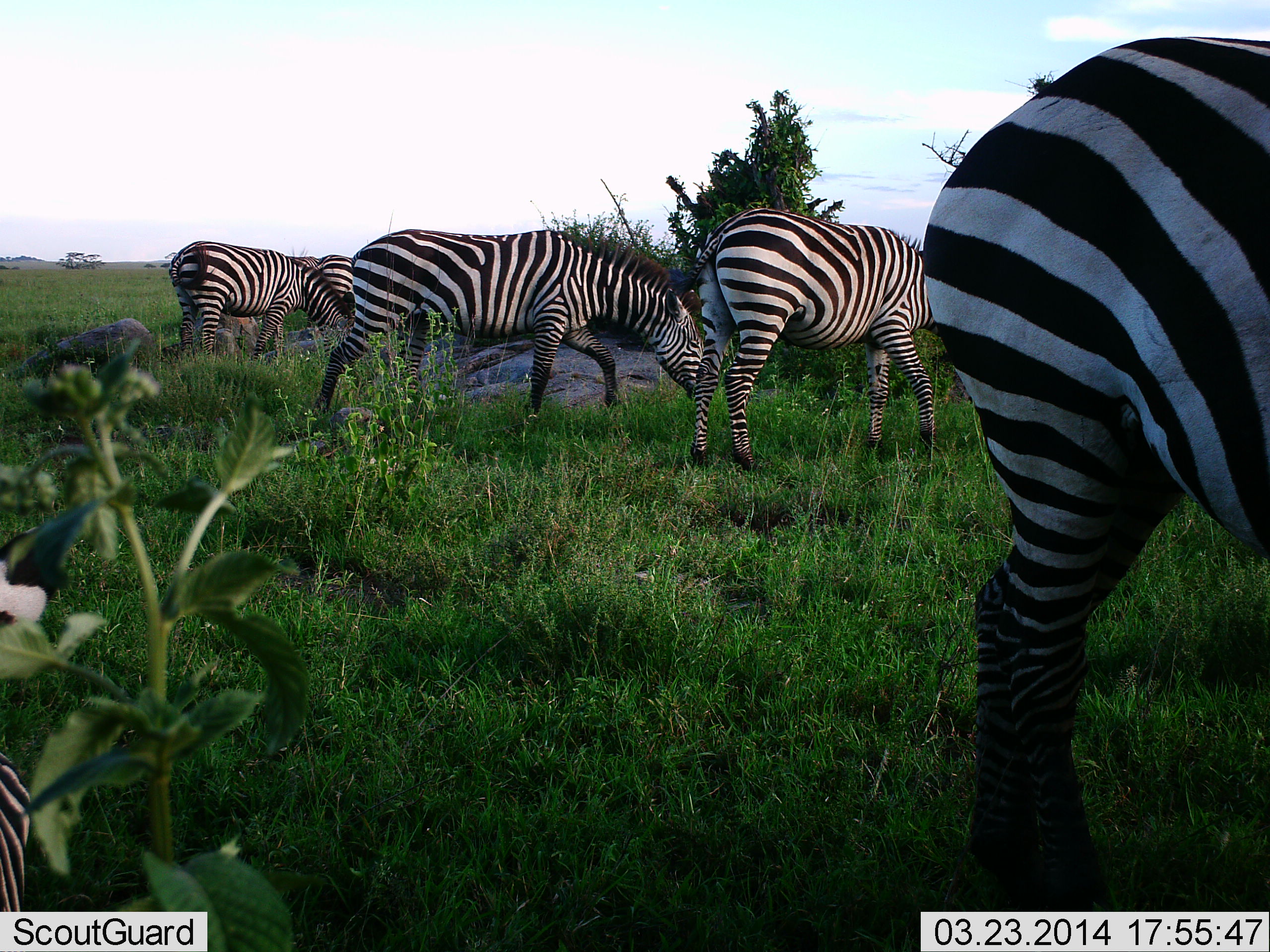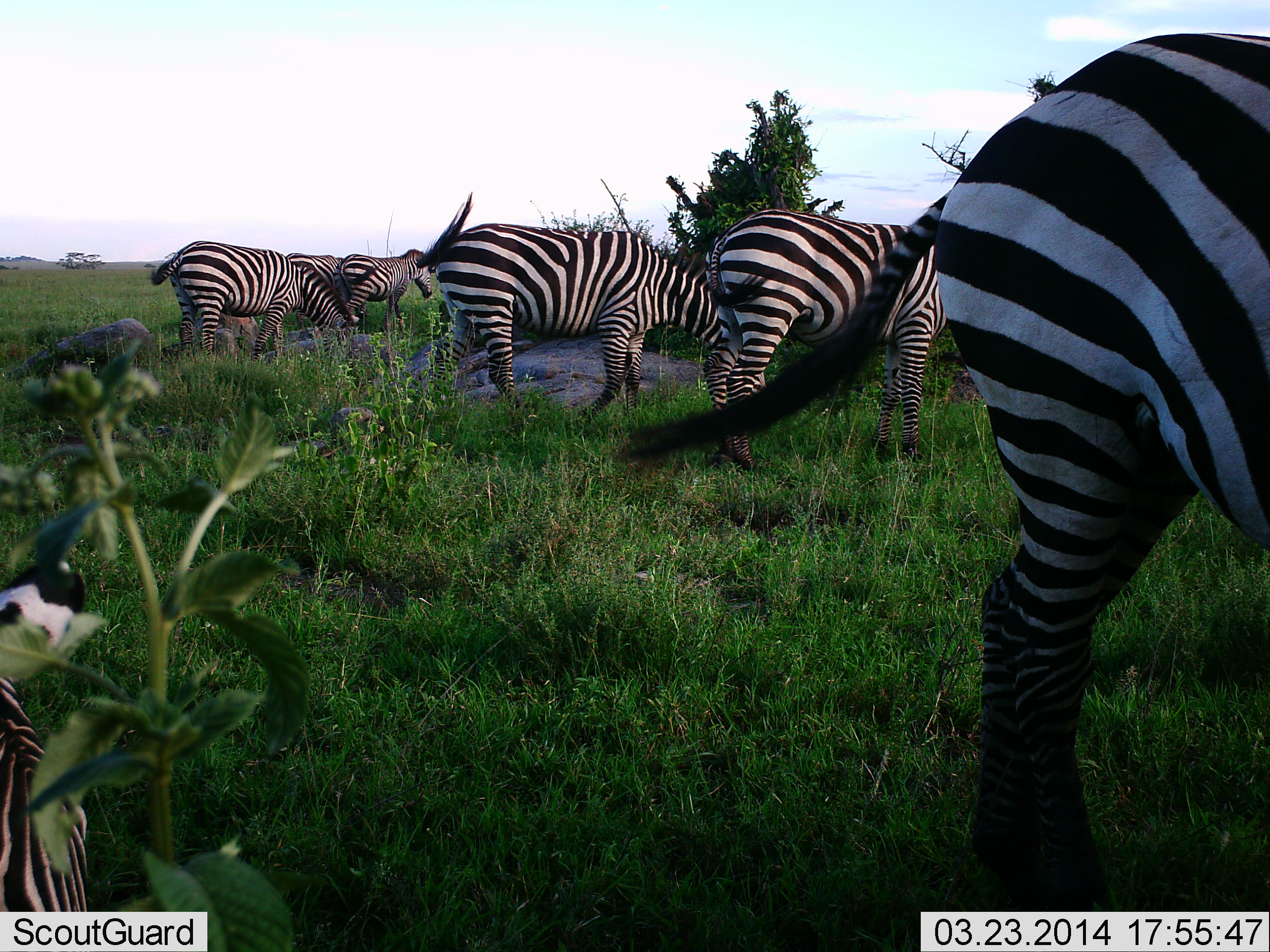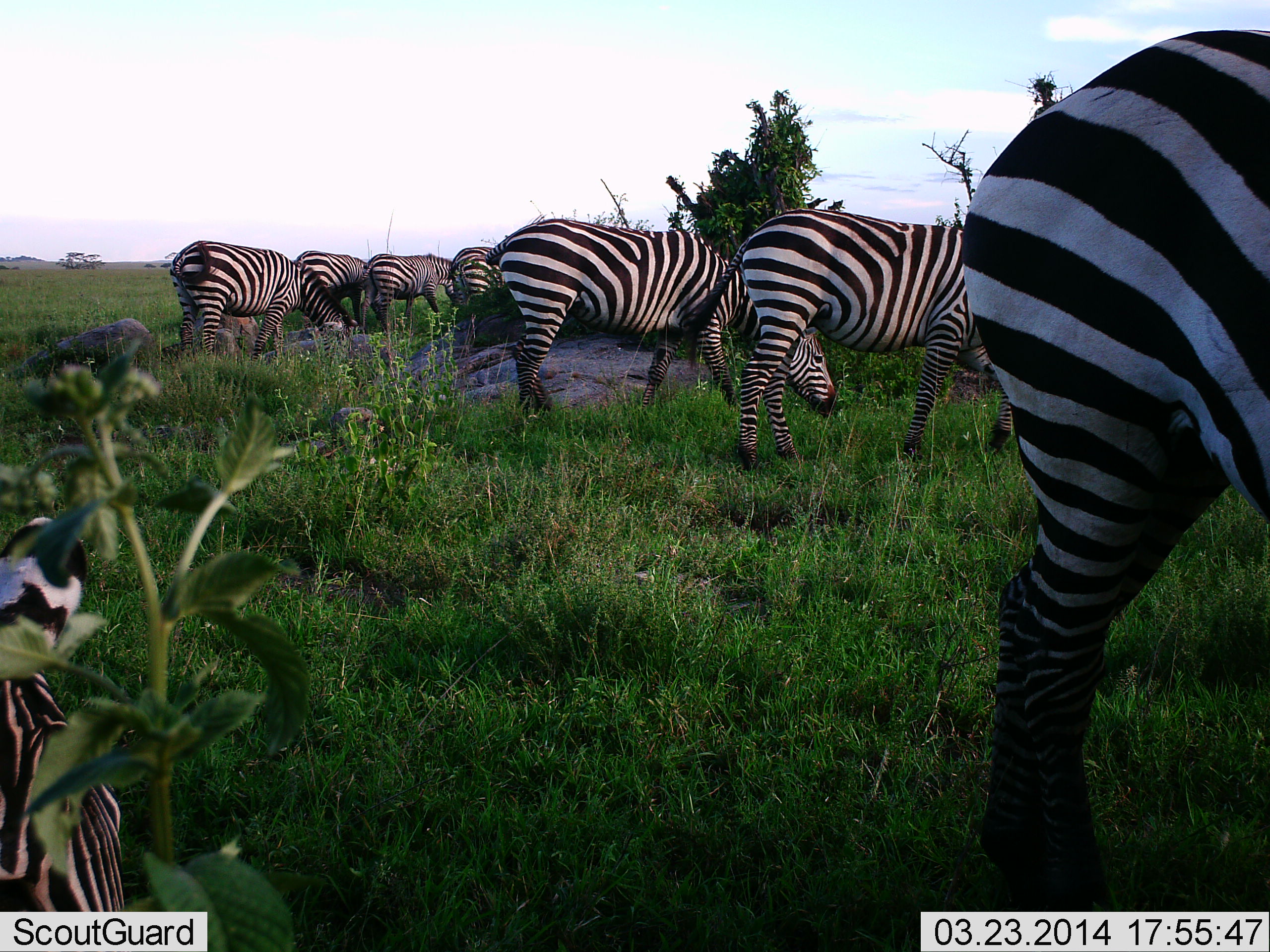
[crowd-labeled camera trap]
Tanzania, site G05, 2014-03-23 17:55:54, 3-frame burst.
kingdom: Animalia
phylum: Chordata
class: Mammalia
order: Perissodactyla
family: Equidae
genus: Equus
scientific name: Equus quagga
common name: plains zebra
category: zebra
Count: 7.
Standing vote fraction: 60%.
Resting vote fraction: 0%.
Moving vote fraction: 20%.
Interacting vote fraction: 0%.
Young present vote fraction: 0%.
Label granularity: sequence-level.